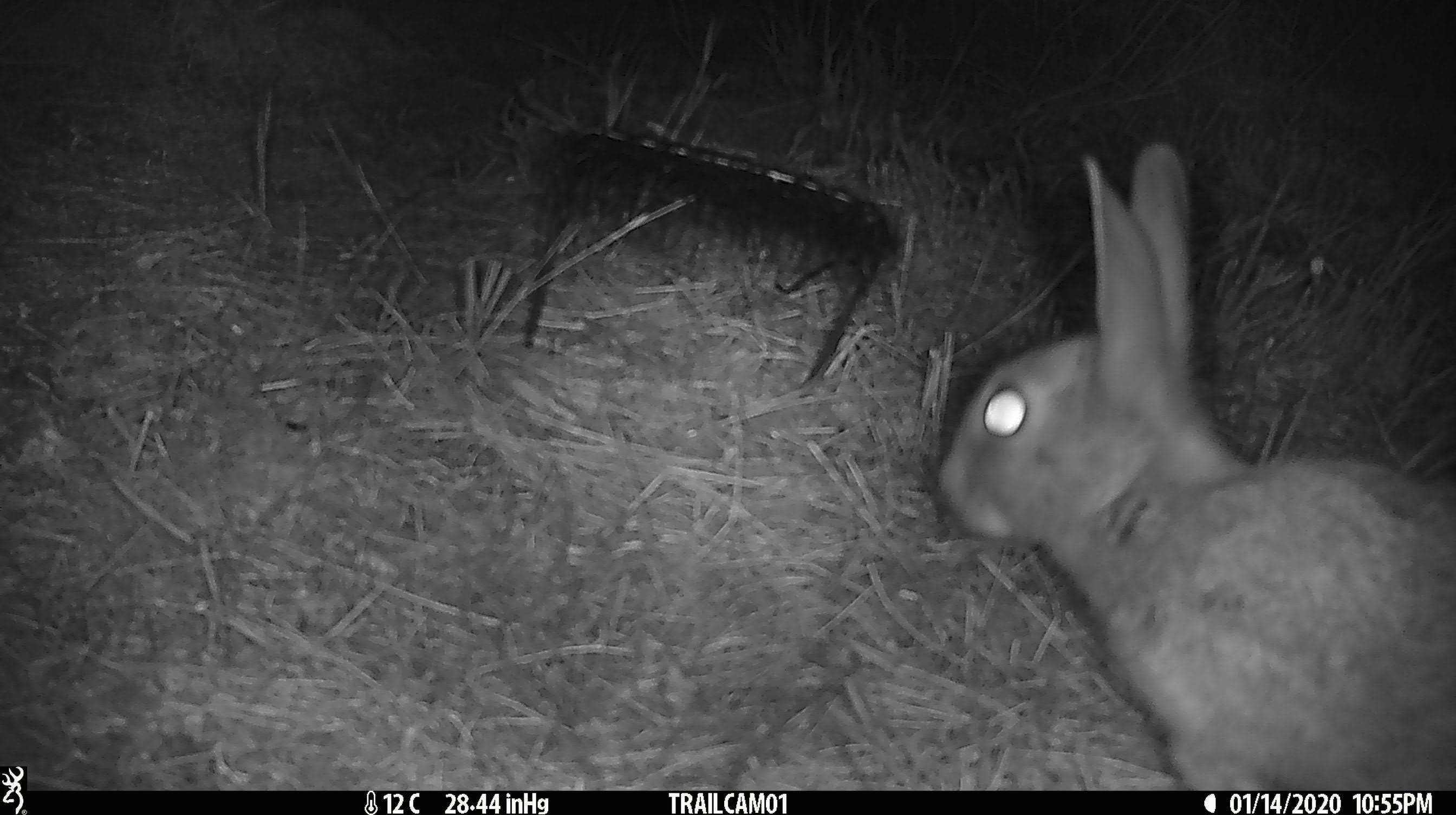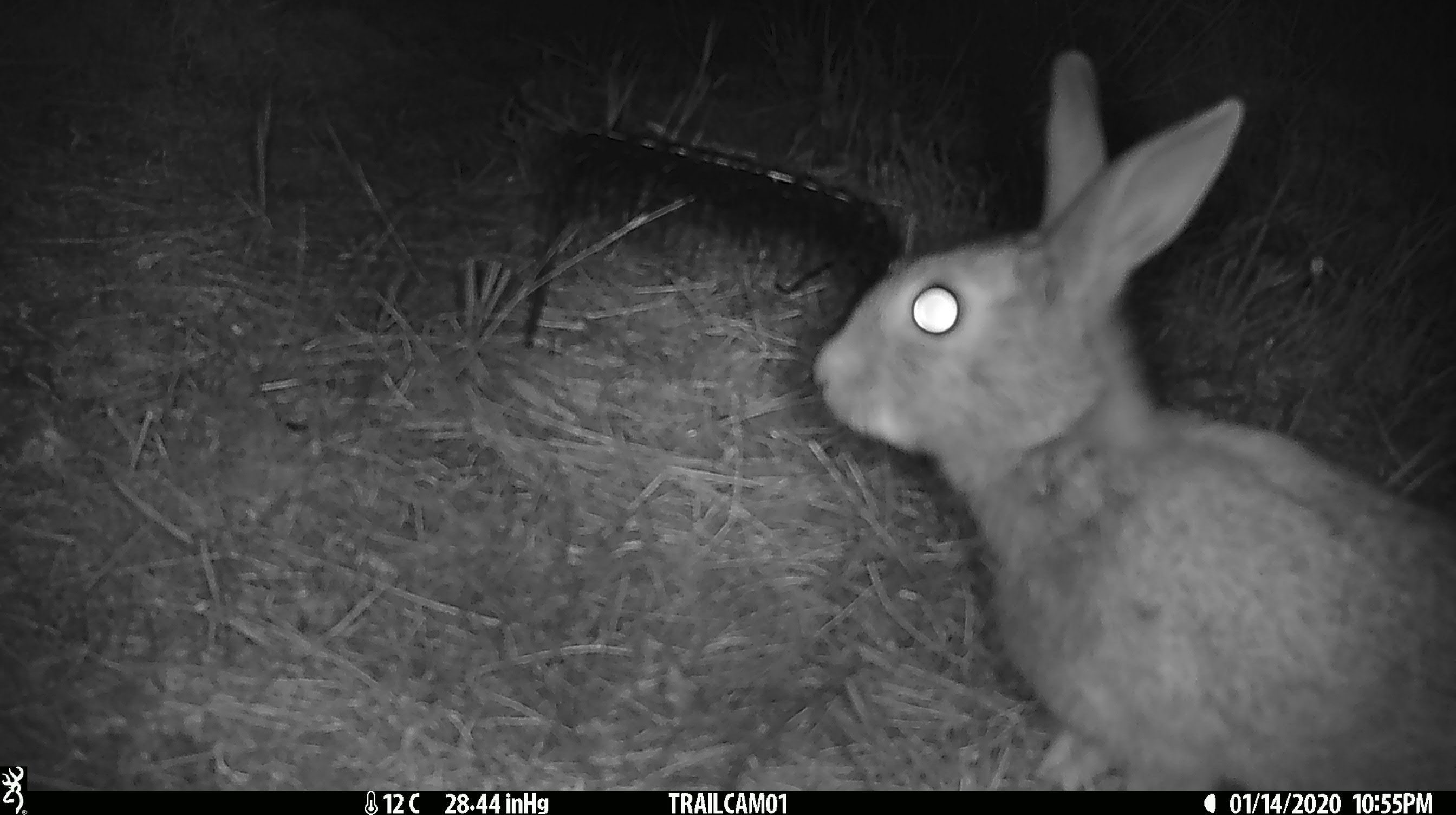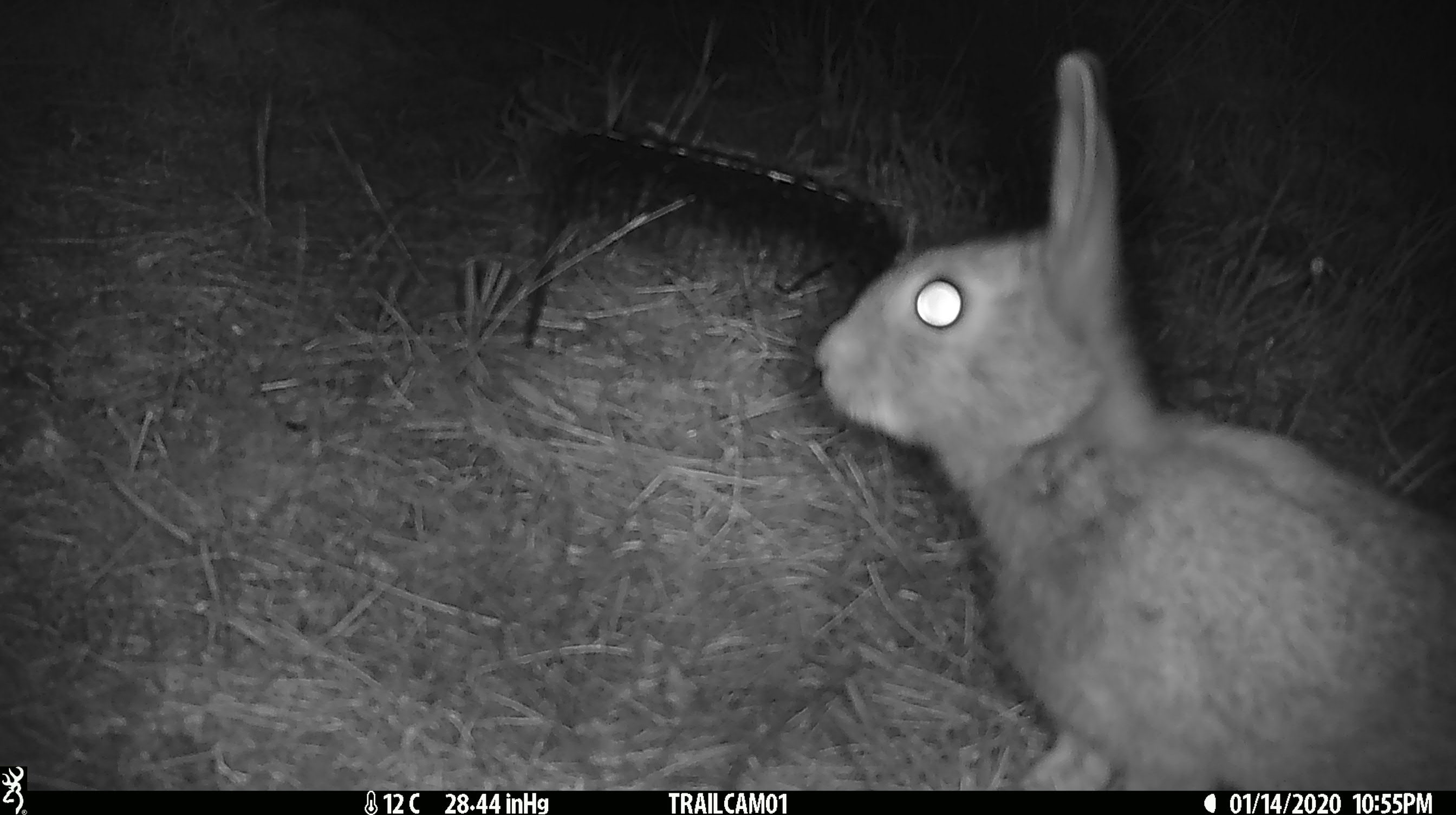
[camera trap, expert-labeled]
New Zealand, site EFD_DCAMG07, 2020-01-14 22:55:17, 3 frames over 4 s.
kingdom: Animalia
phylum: Chordata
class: Mammalia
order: Lagomorpha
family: Leporidae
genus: Oryctolagus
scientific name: Oryctolagus cuniculus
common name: european rabbit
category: rabbit